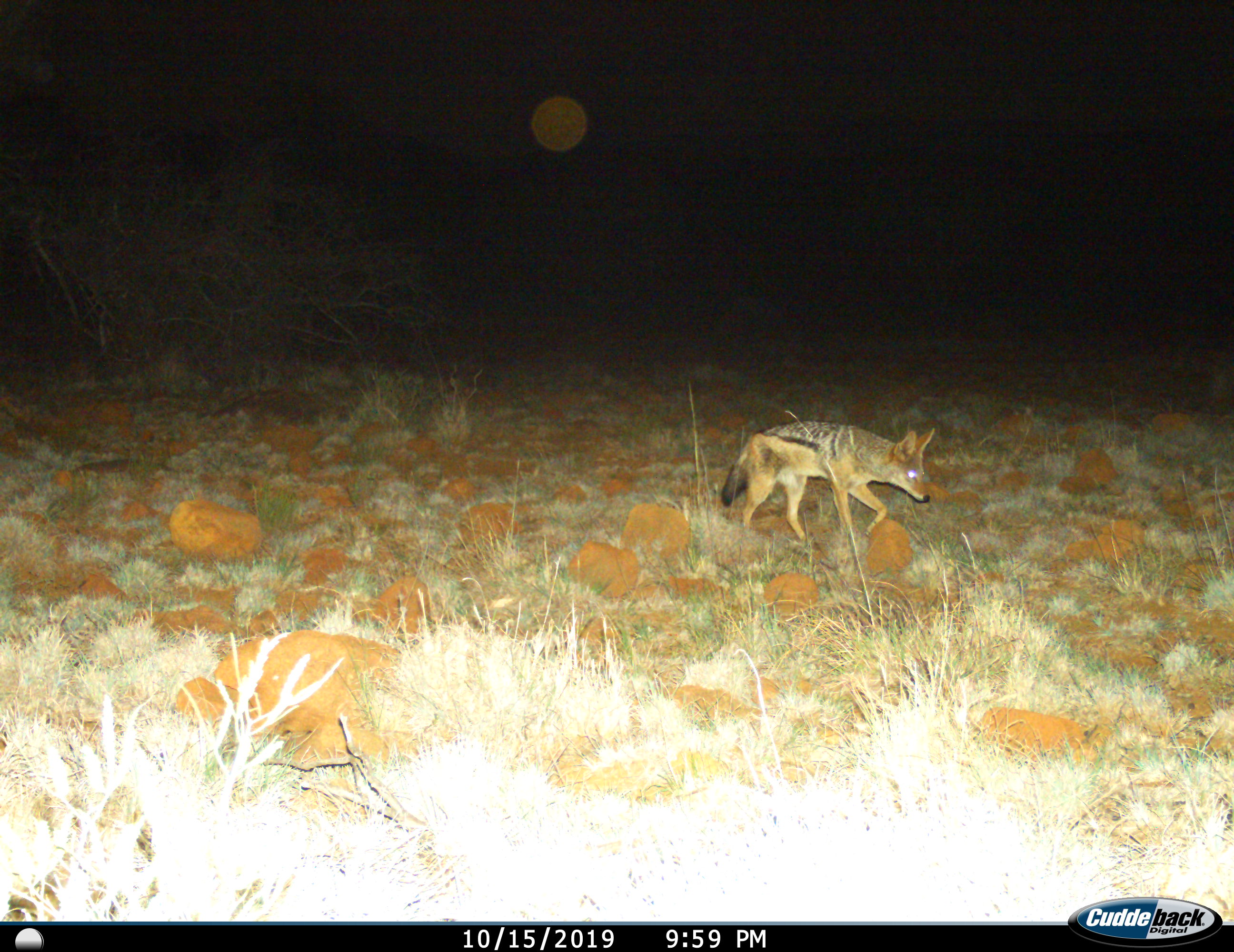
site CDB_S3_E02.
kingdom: Animalia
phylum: Chordata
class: Mammalia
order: Carnivora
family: Canidae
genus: Lupulella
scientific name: Lupulella mesomelas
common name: black-backed jackal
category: jackalblackbacked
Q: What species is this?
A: Jackalblackbacked (black-backed jackal) (Lupulella mesomelas).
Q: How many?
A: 1.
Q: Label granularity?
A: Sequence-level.